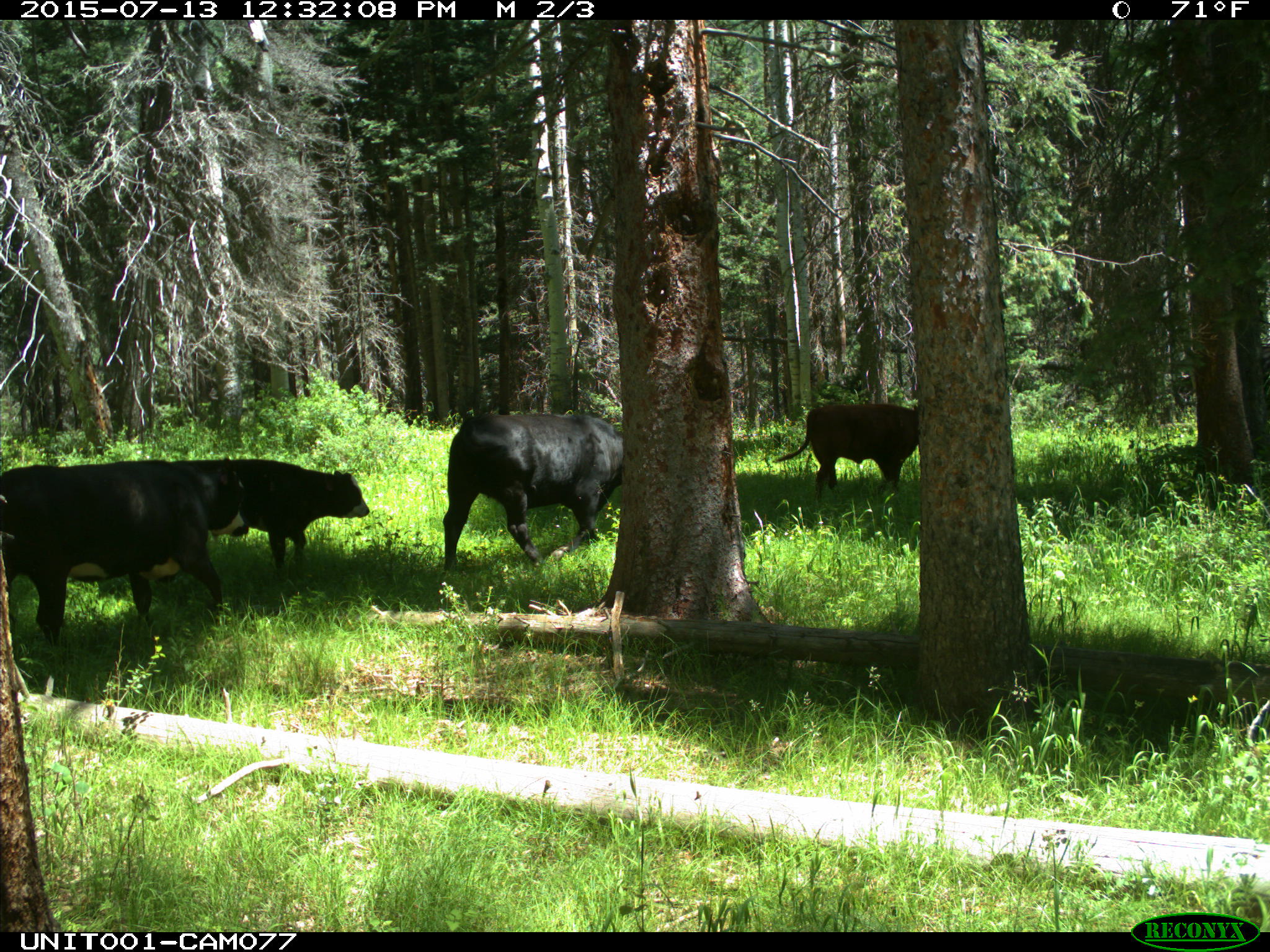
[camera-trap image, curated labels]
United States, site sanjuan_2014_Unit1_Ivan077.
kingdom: Animalia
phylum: Chordata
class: Mammalia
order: Artiodactyla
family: Bovidae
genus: Bos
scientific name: Bos taurus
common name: domestic cow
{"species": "Bos taurus (domestic cow)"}